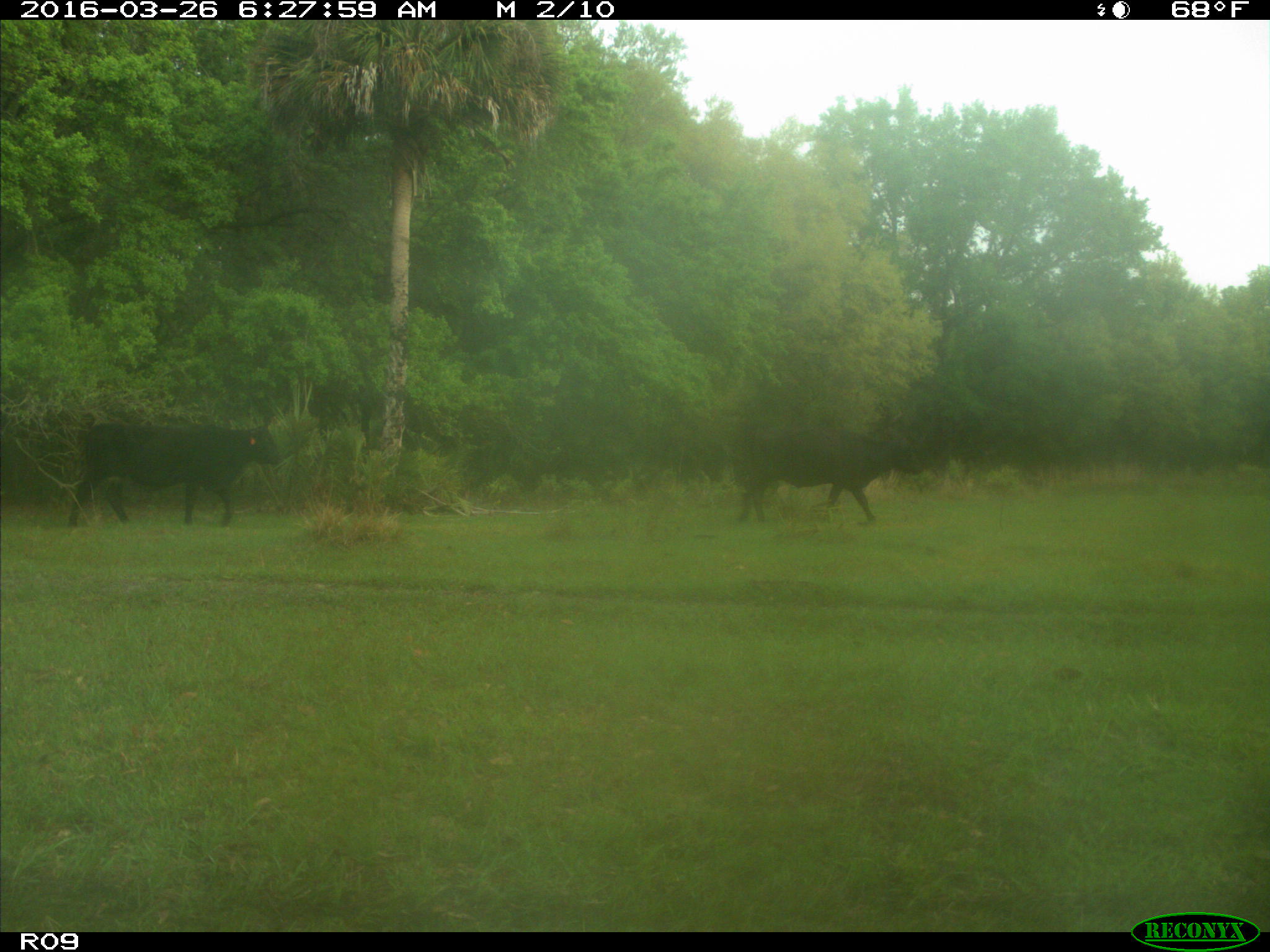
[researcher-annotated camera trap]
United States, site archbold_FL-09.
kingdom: Animalia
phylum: Chordata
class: Mammalia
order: Artiodactyla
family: Bovidae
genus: Bos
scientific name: Bos taurus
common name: domestic cow